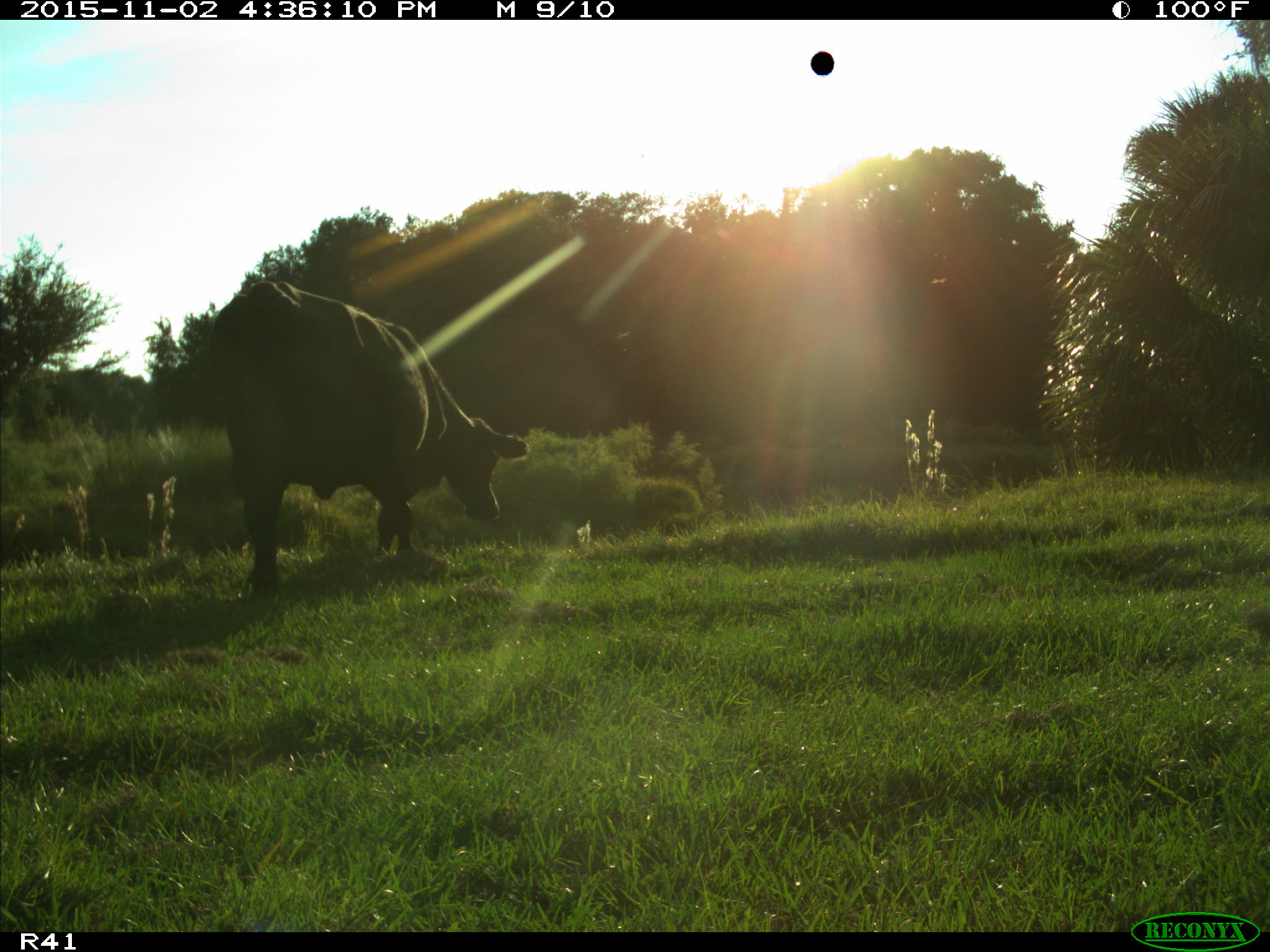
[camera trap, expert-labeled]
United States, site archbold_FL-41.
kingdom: Animalia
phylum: Chordata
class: Mammalia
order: Artiodactyla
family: Bovidae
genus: Bos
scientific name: Bos taurus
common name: domestic cow